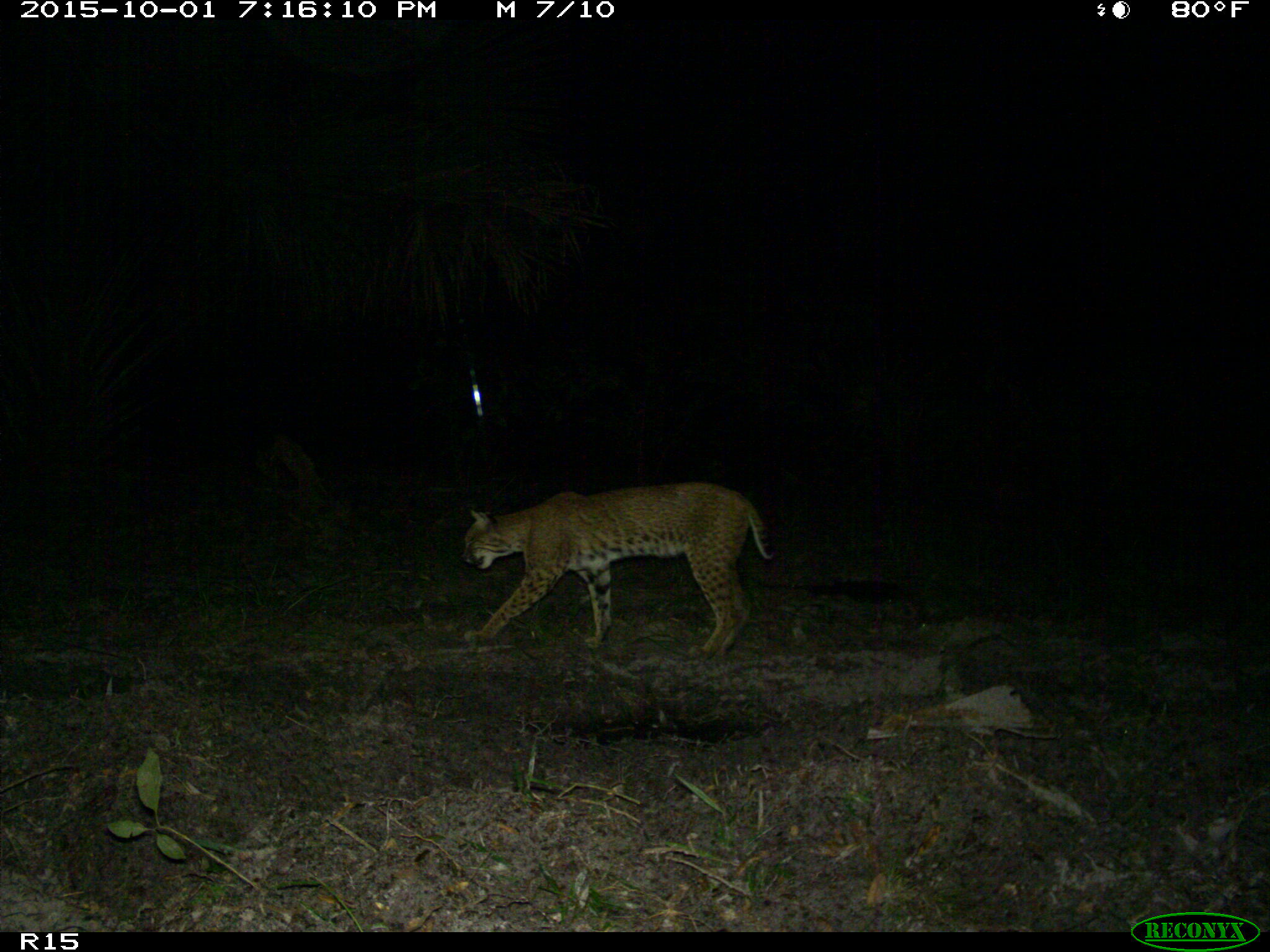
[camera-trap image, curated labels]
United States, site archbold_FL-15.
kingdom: Animalia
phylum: Chordata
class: Mammalia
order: Carnivora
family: Felidae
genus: Lynx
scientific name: Lynx rufus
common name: bobcat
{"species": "Lynx rufus (bobcat)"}